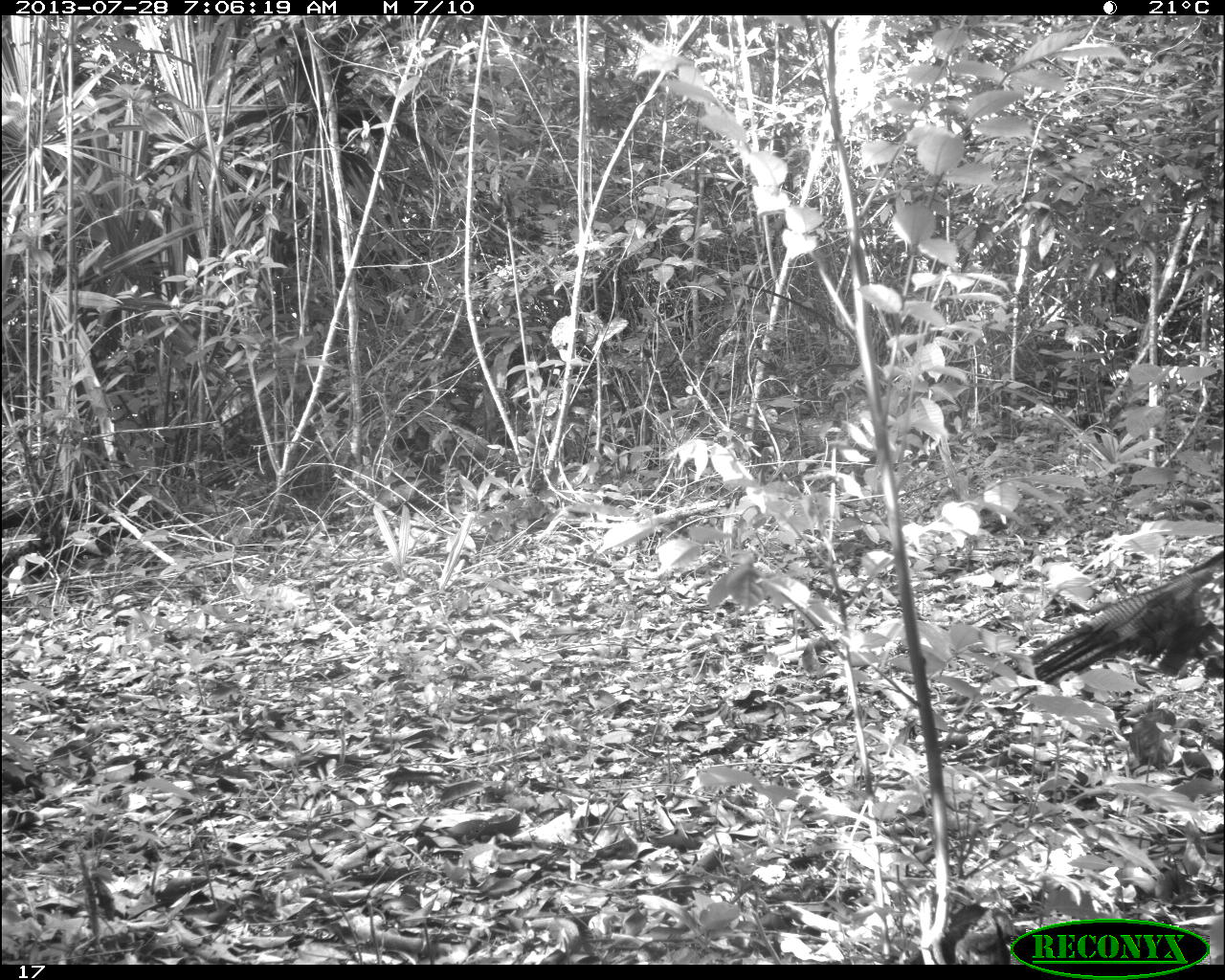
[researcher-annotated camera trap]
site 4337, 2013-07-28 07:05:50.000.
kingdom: Animalia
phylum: Chordata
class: Aves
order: Galliformes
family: Phasianidae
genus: Meleagris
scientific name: Meleagris ocellata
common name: ocellated turkey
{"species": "Meleagris ocellata (ocellated turkey)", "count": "2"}